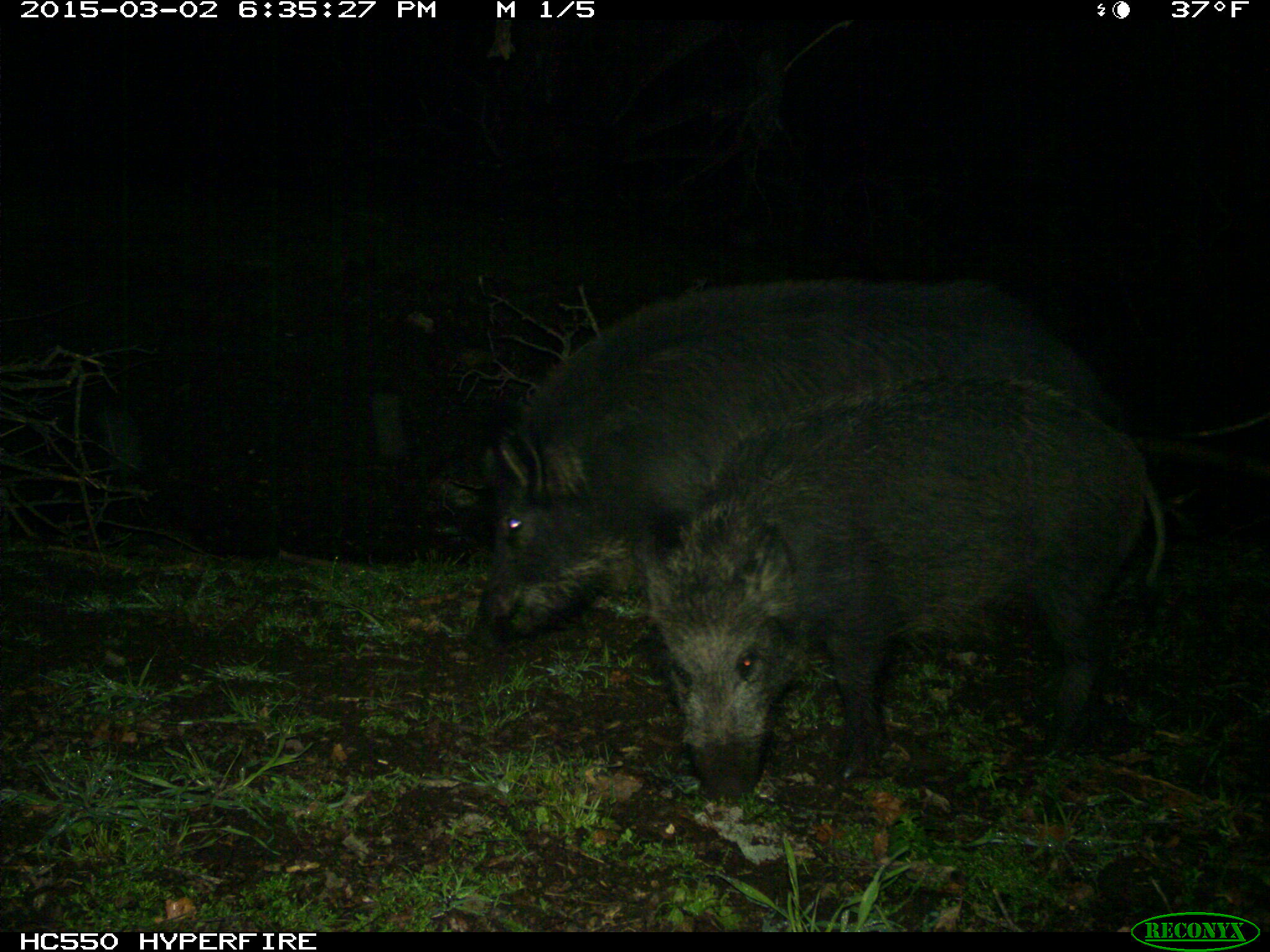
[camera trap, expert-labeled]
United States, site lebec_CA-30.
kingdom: Animalia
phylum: Chordata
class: Mammalia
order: Artiodactyla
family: Suidae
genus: Sus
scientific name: Sus scrofa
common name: wild boar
Sus scrofa (wild boar).